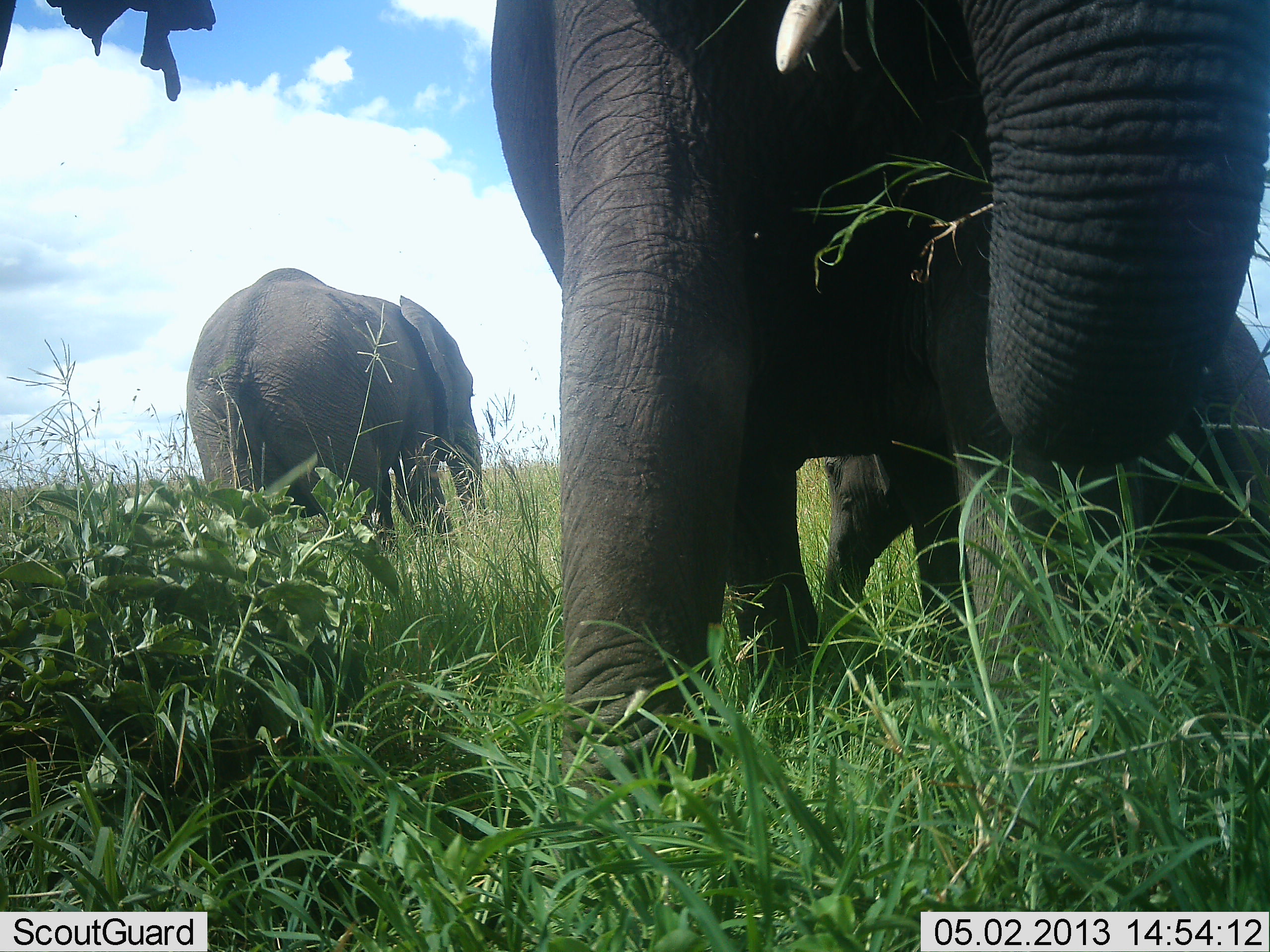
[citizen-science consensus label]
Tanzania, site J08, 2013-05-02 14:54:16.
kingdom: Animalia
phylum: Chordata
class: Mammalia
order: Proboscidea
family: Elephantidae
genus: Loxodonta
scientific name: Loxodonta africana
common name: african bush elephant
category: elephant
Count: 3.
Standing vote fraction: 70%.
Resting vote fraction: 0%.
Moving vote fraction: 50%.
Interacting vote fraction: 0%.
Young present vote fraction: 70%.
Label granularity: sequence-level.